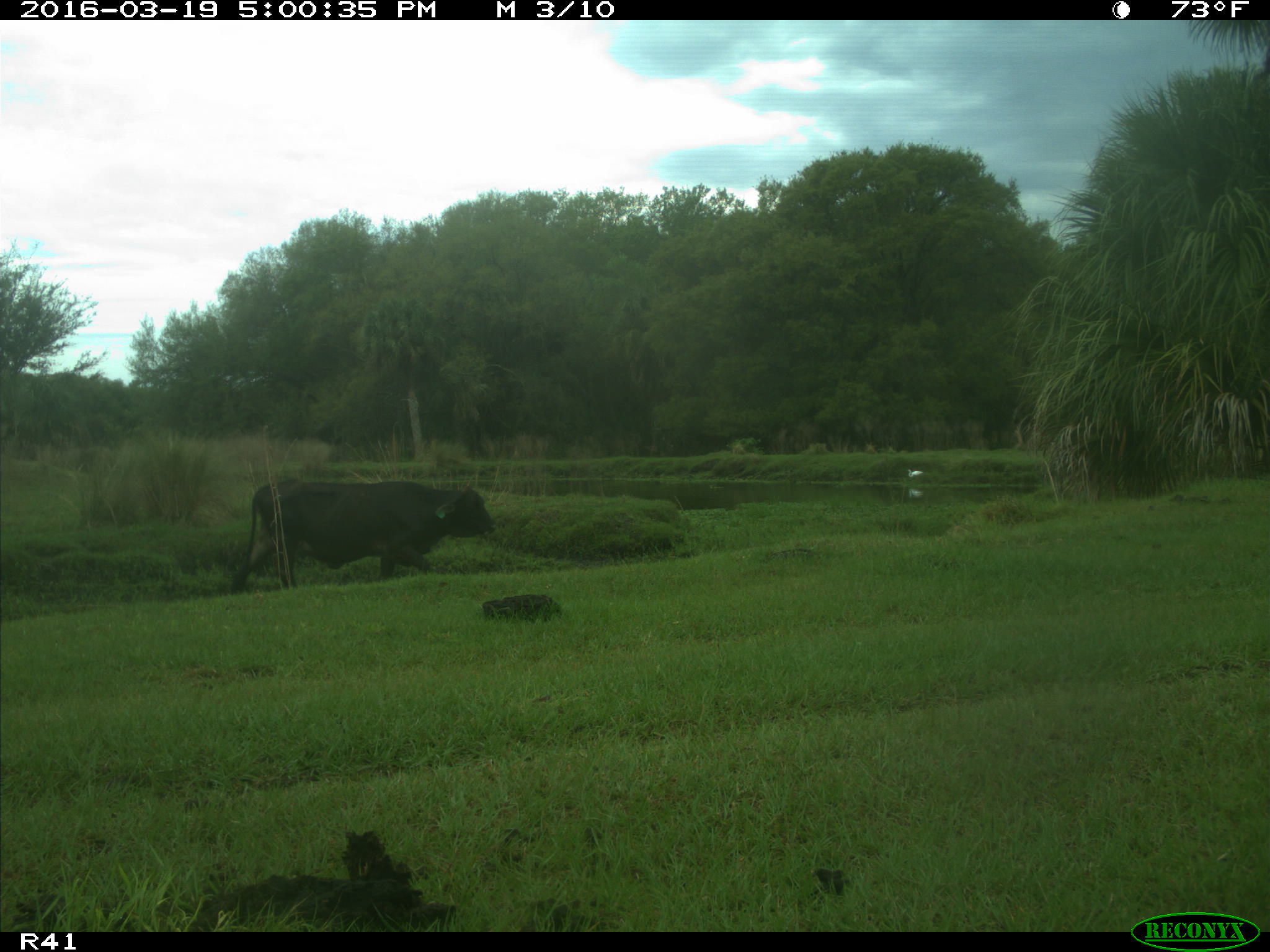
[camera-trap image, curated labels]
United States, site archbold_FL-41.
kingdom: Animalia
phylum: Chordata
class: Mammalia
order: Artiodactyla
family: Bovidae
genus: Bos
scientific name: Bos taurus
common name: domestic cow